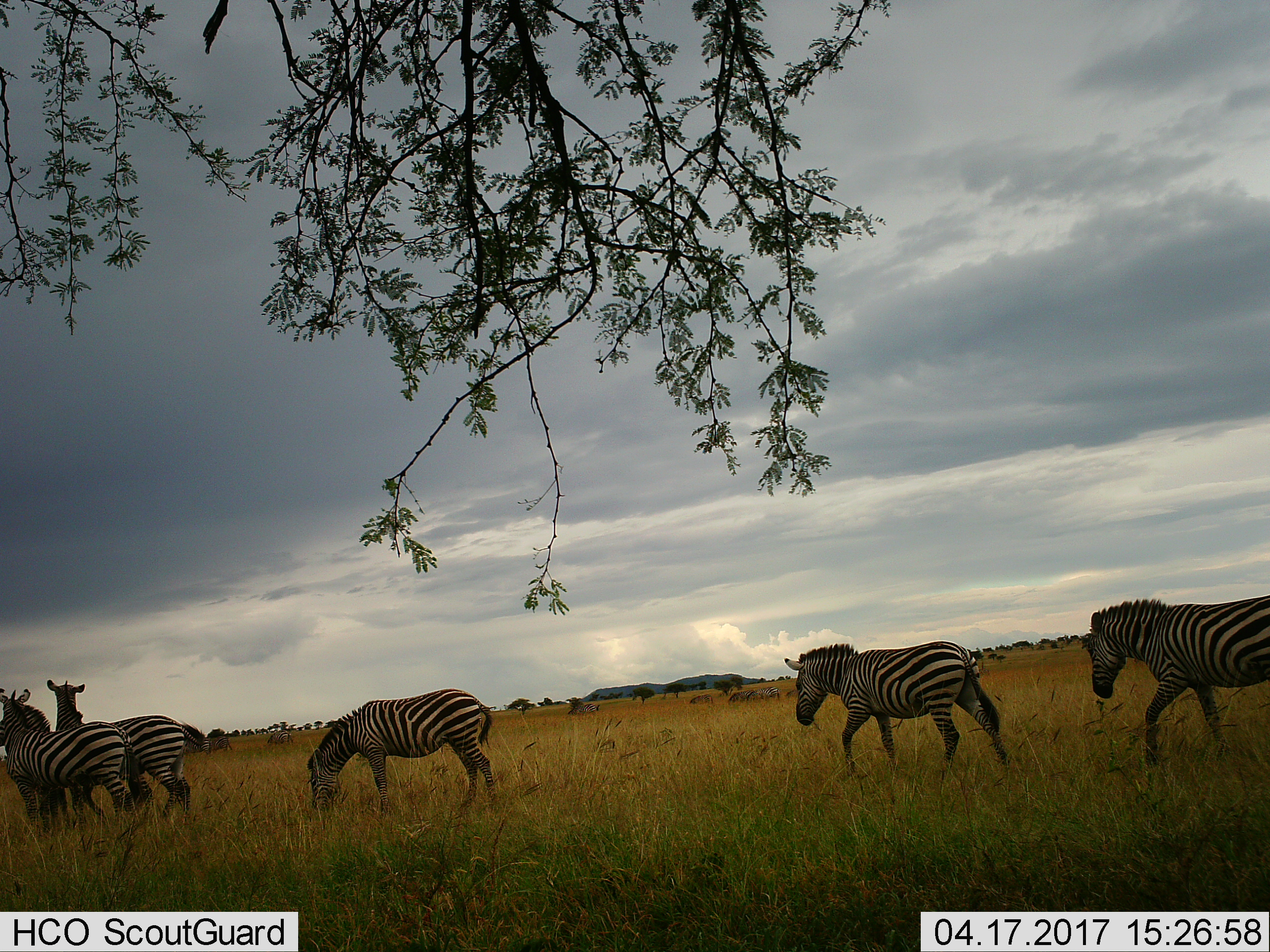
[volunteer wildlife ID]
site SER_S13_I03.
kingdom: Animalia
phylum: Chordata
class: Mammalia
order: Perissodactyla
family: Equidae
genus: Equus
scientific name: Equus quagga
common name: plains zebra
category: zebraplains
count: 8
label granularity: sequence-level